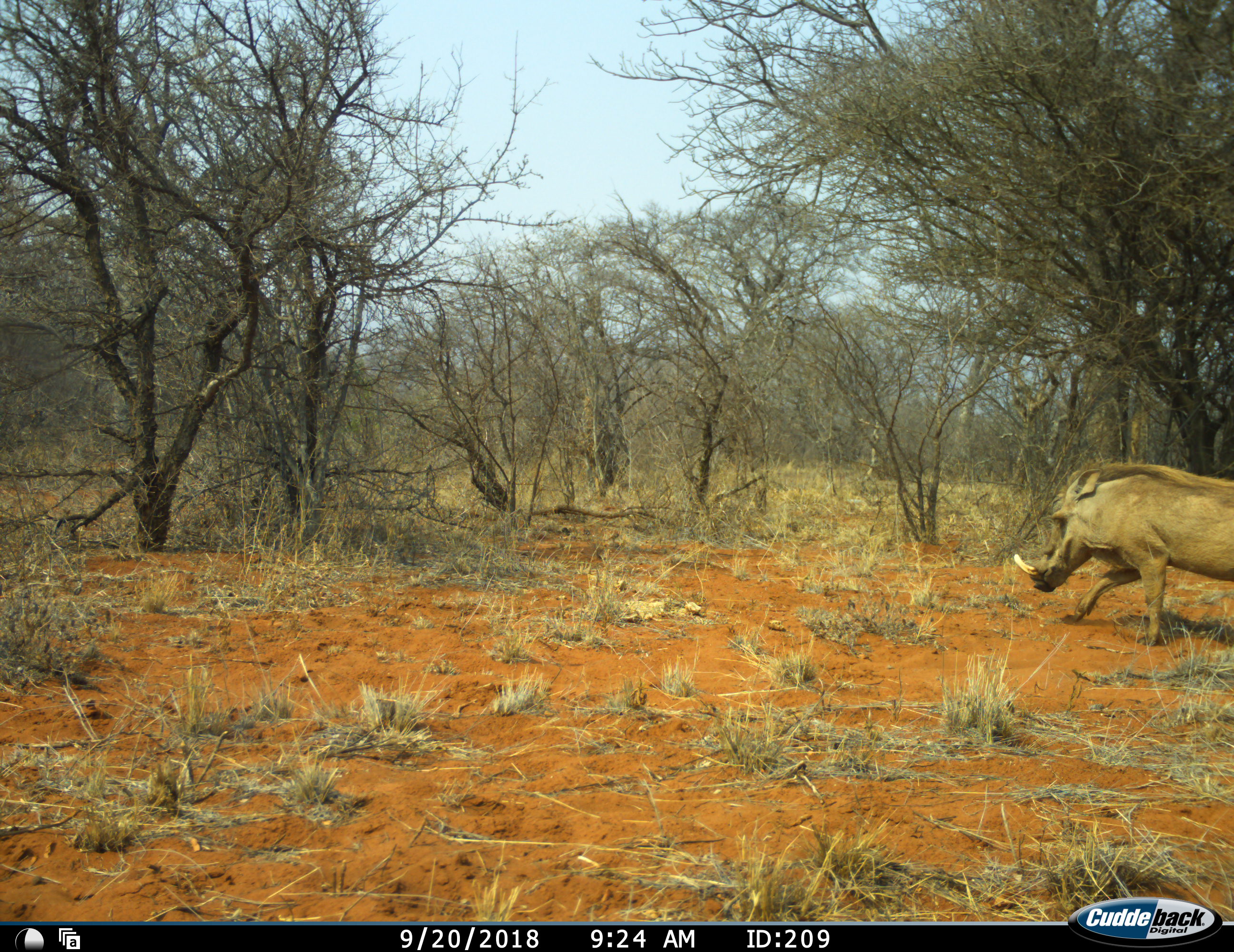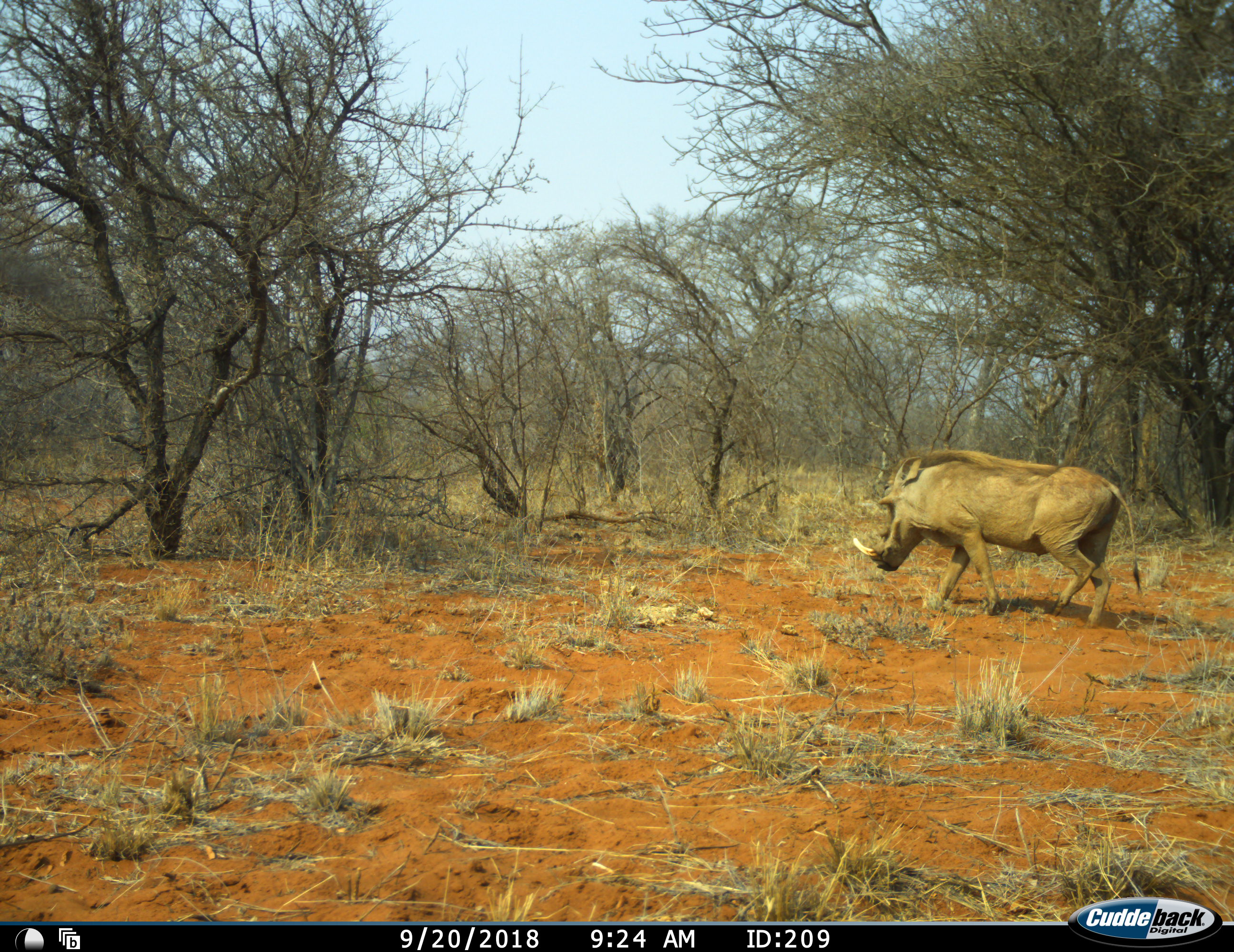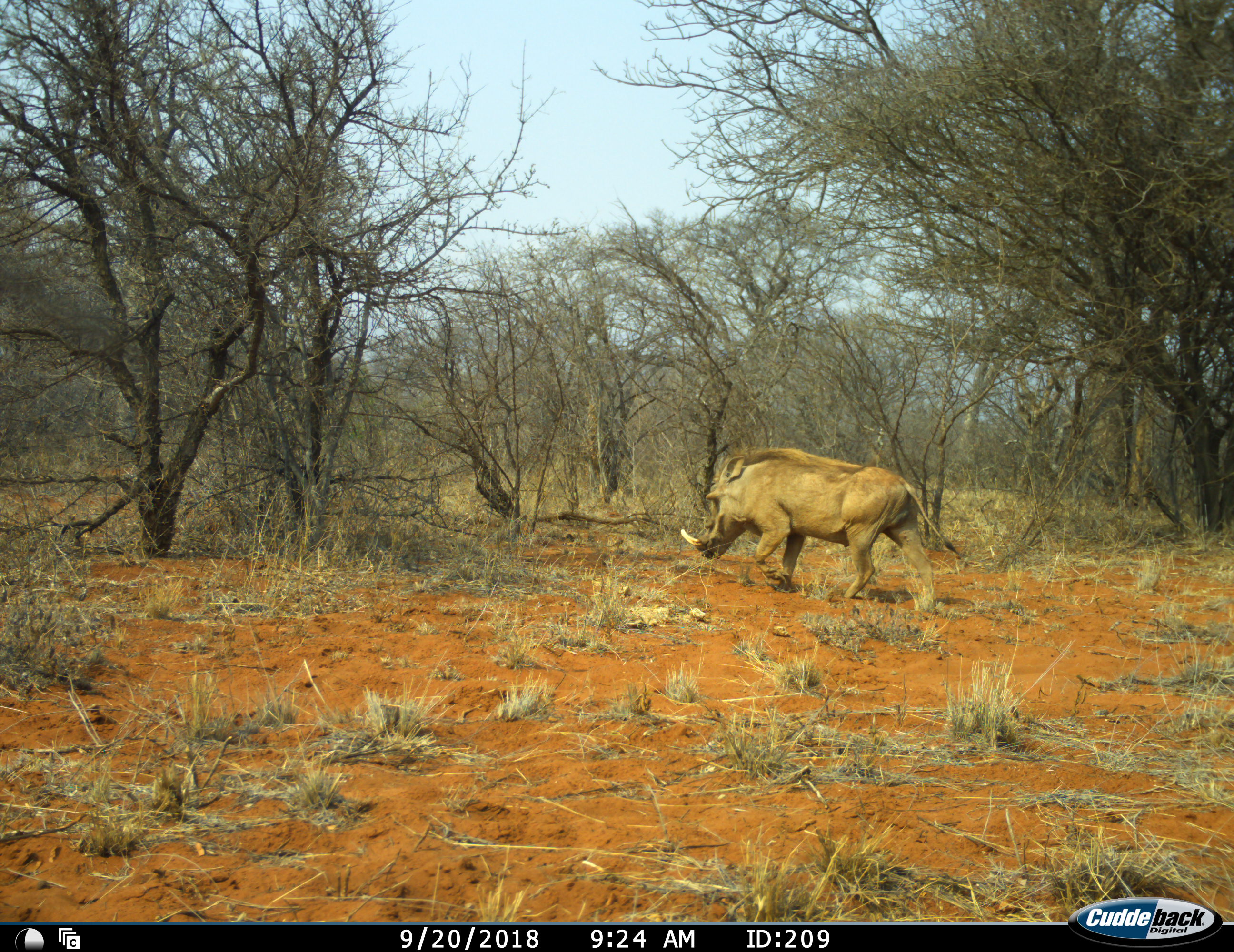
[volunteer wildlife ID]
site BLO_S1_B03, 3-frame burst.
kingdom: Animalia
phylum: Chordata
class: Mammalia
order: Artiodactyla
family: Suidae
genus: Phacochoerus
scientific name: Phacochoerus africanus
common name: warthog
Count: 1.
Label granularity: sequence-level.